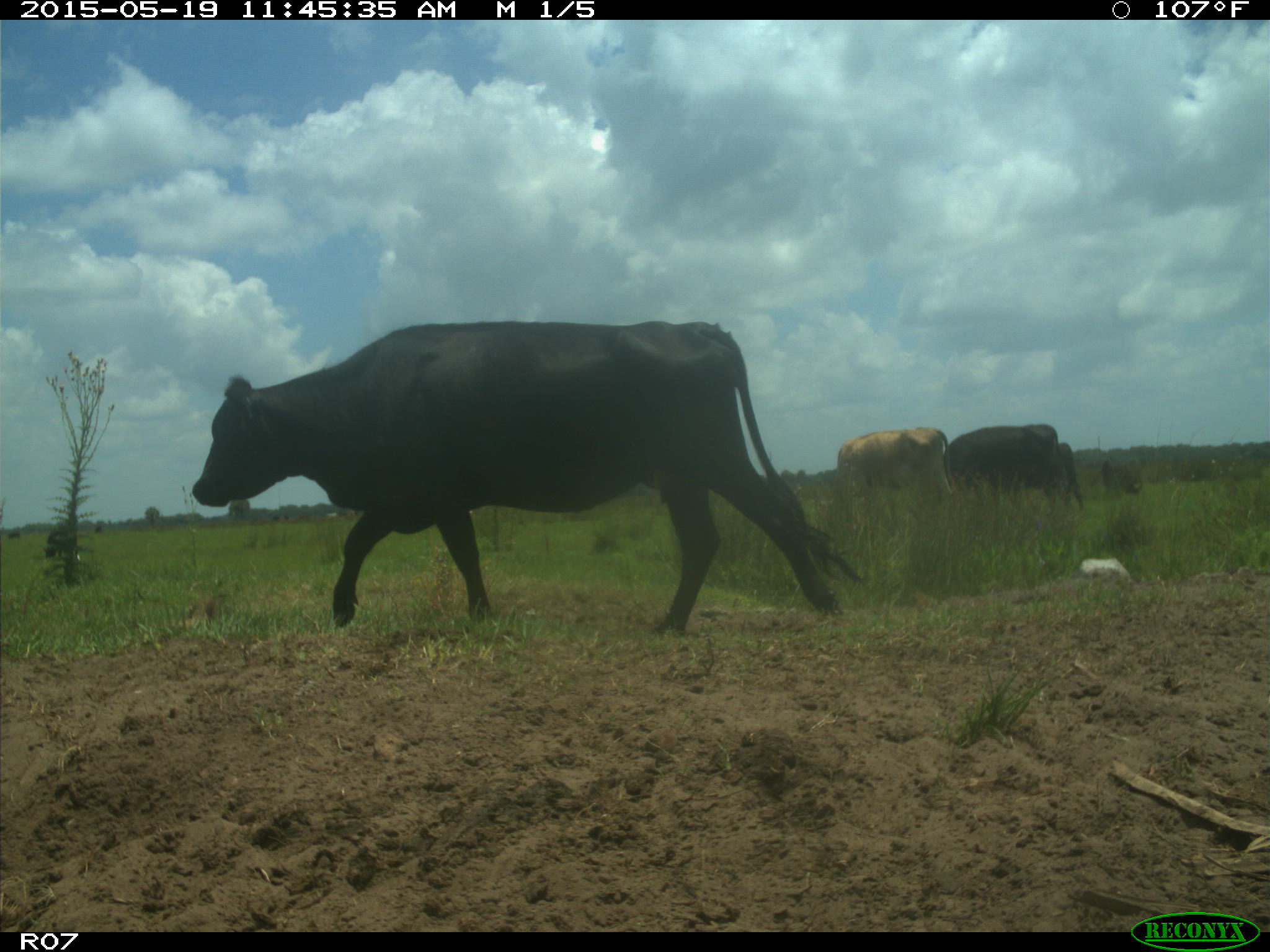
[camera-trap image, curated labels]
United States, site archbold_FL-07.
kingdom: Animalia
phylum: Chordata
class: Mammalia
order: Artiodactyla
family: Bovidae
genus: Bos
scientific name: Bos taurus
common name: domestic cow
Bos taurus (domestic cow).